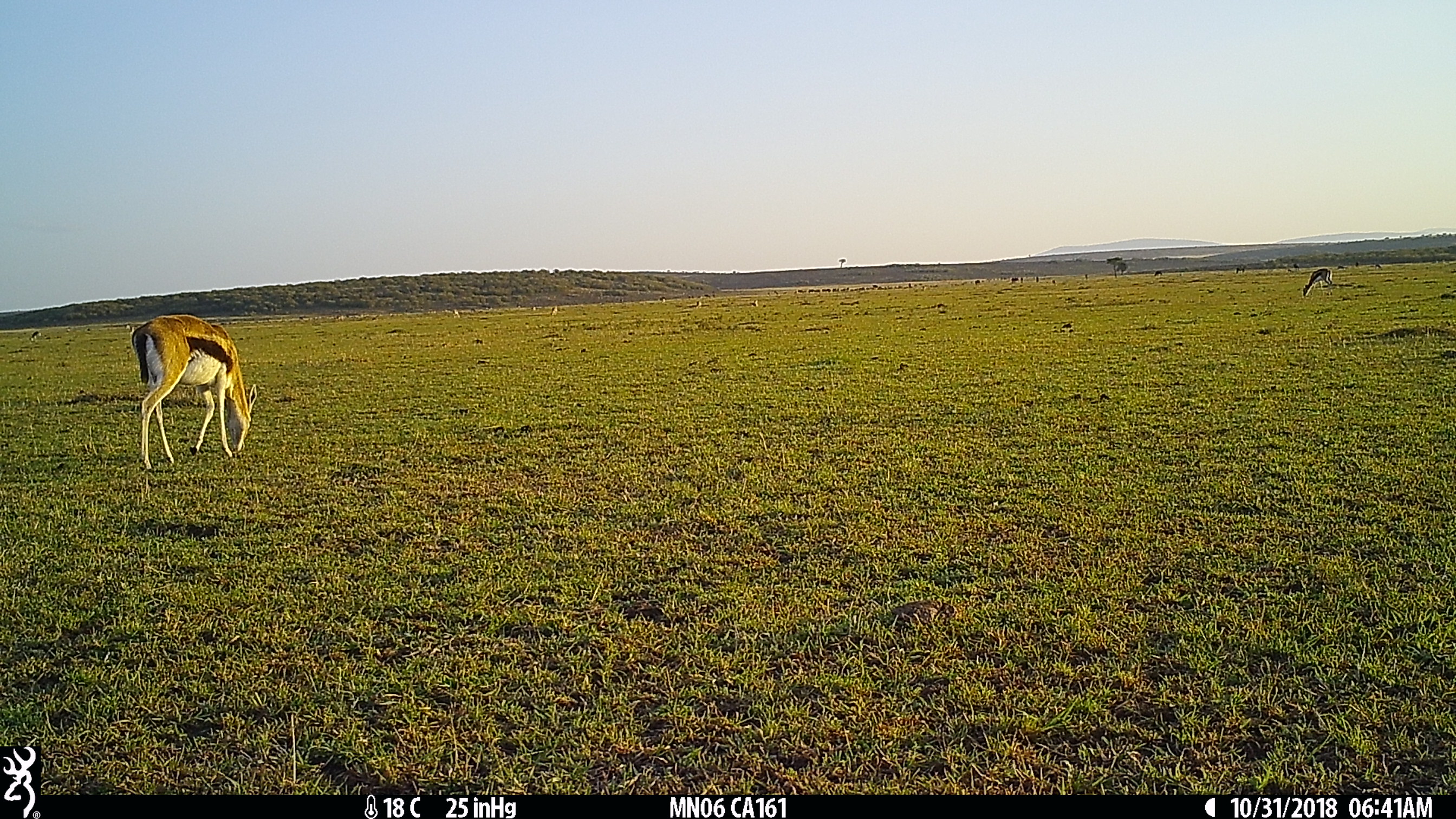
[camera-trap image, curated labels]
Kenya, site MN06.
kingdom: Animalia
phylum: Chordata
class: Mammalia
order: Artiodactyla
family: Bovidae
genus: Eudorcas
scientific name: Eudorcas thomsonii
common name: thomon's gazelle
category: gazelle thomsons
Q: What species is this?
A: Gazelle thomsons (thomon's gazelle) (Eudorcas thomsonii).